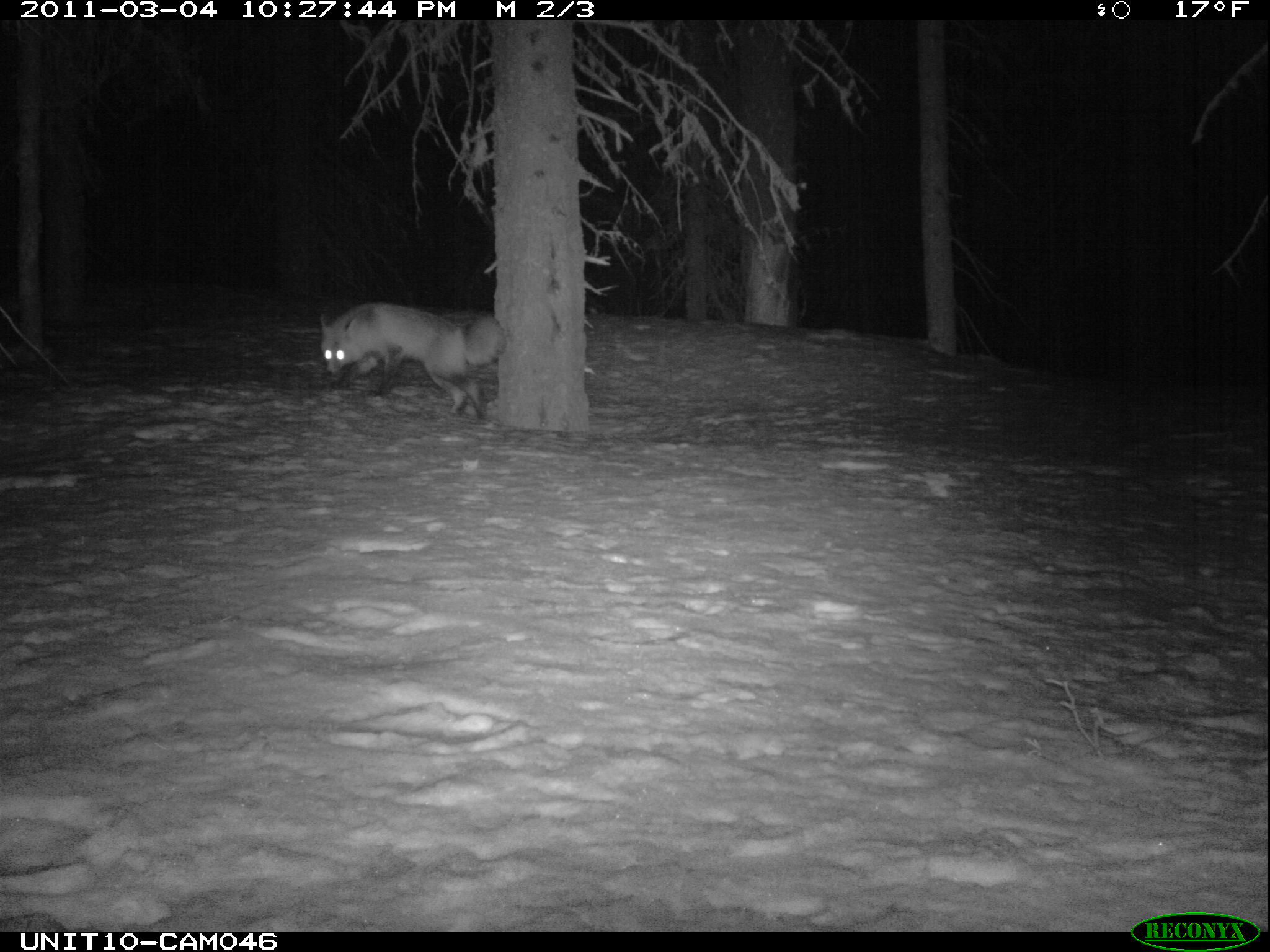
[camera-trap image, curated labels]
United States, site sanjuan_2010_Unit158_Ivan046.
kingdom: Animalia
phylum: Chordata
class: Mammalia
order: Carnivora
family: Canidae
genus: Vulpes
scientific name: Vulpes vulpes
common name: red fox